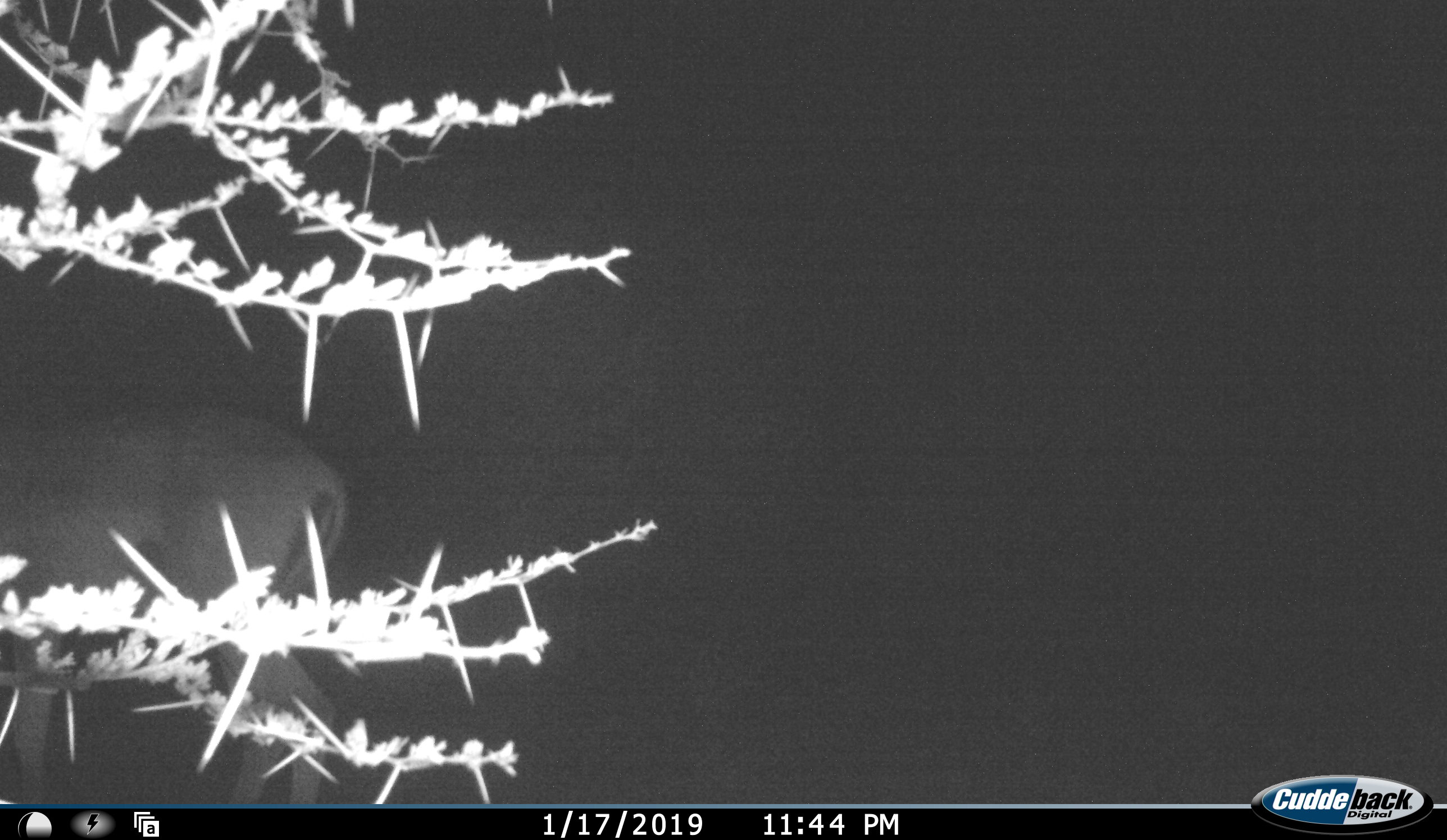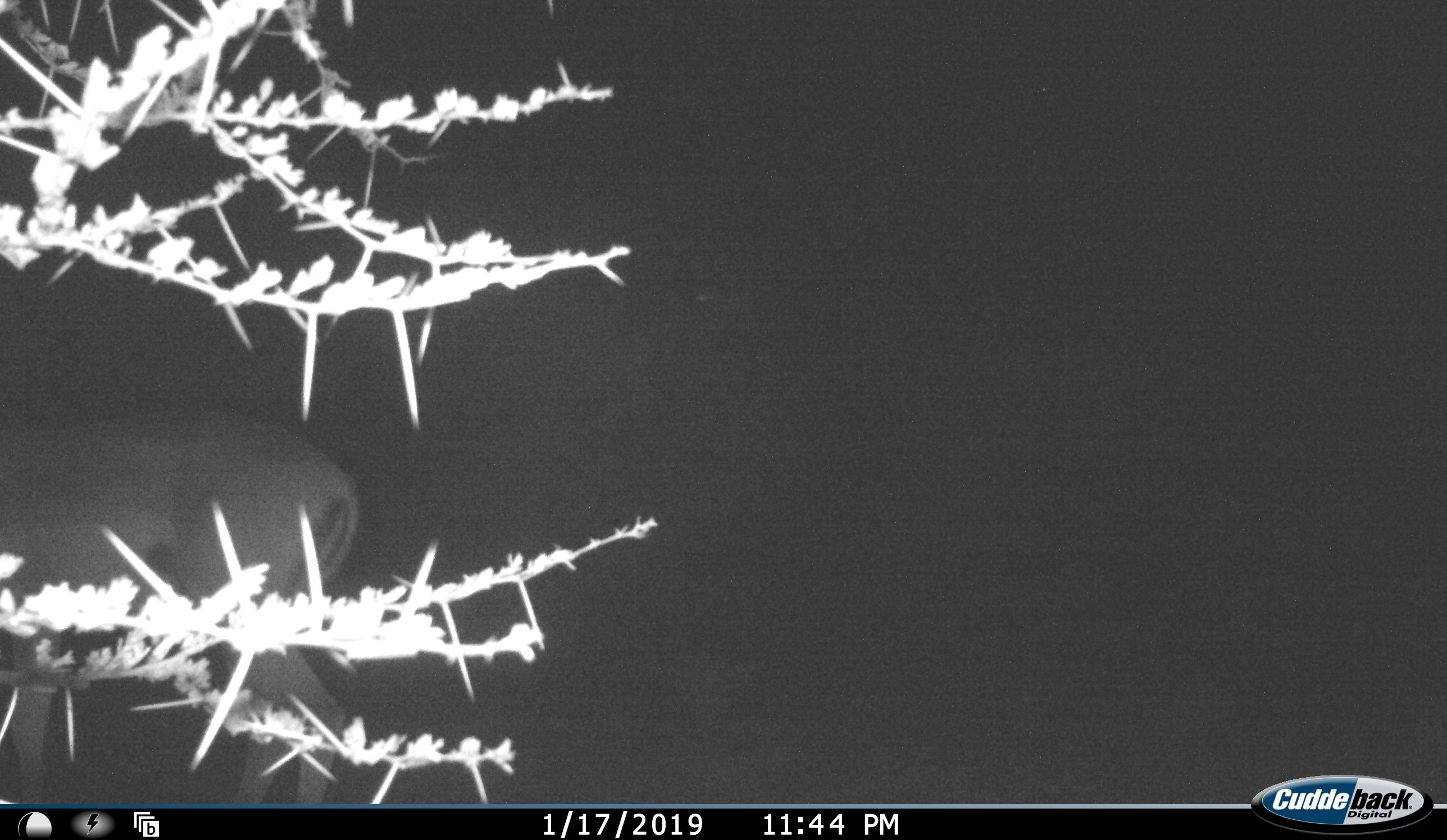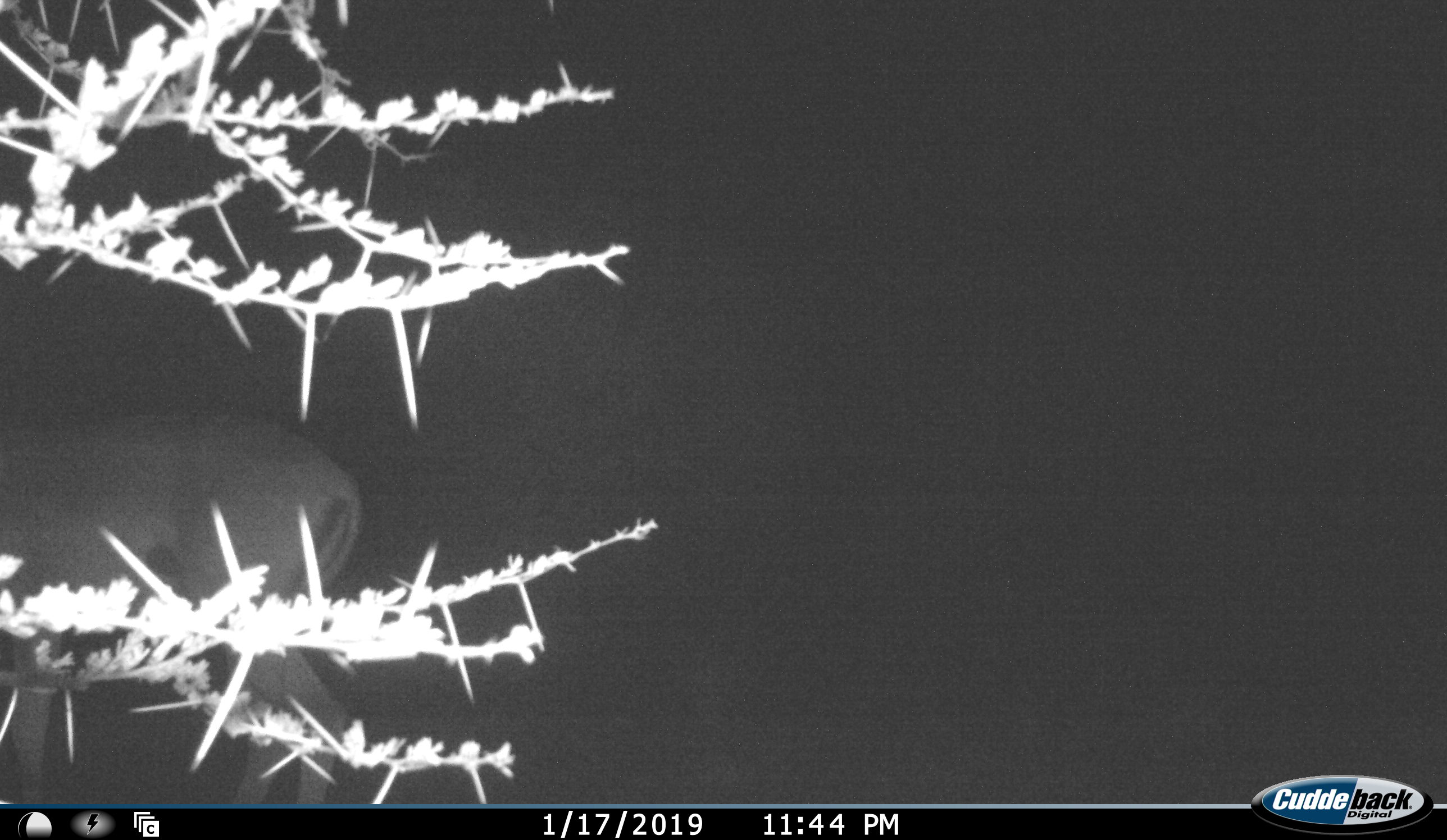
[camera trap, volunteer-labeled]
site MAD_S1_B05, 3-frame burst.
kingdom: Animalia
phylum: Chordata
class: Mammalia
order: Artiodactyla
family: Bovidae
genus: Aepyceros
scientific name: Aepyceros melampus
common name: impala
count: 1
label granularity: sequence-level